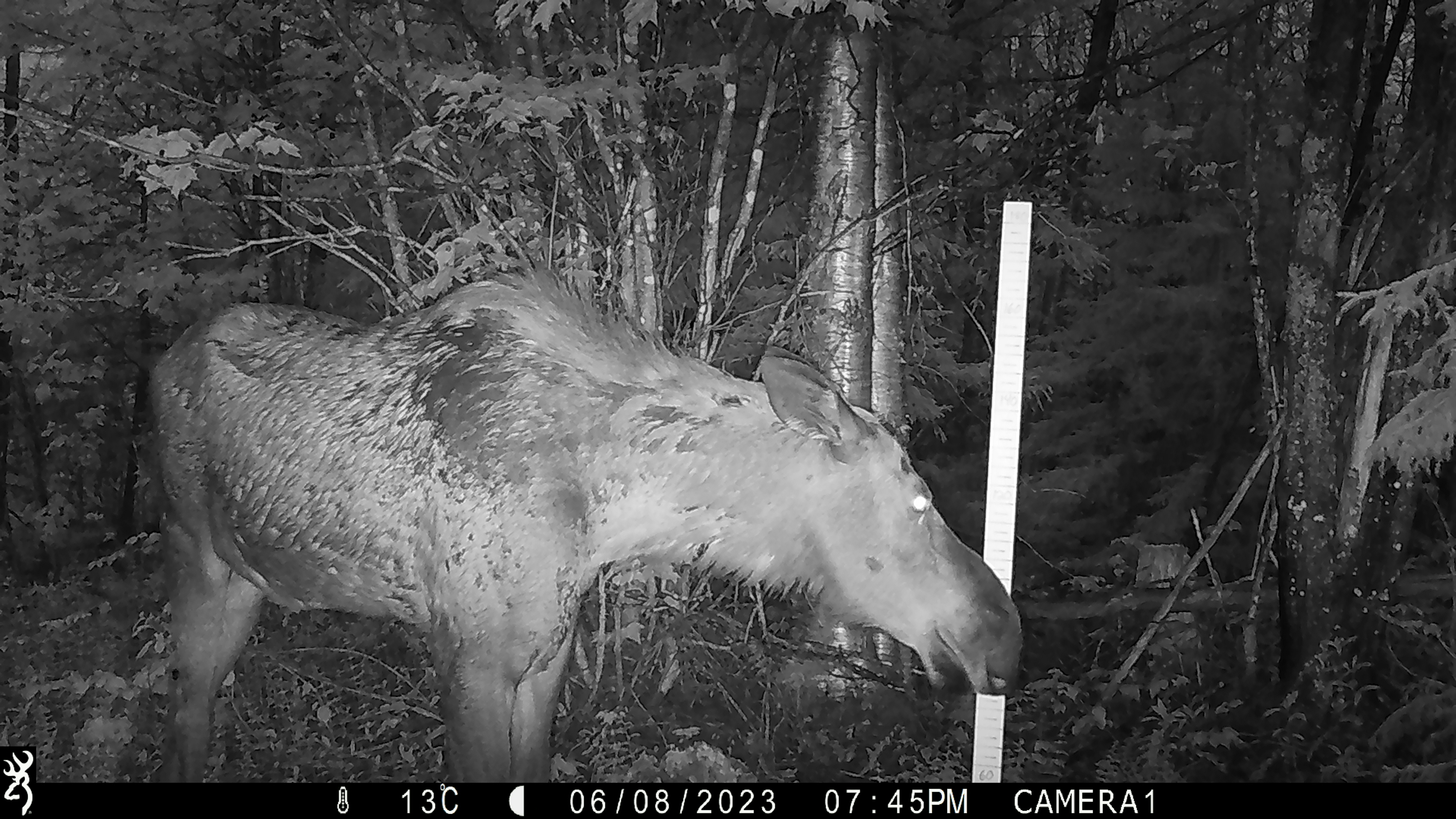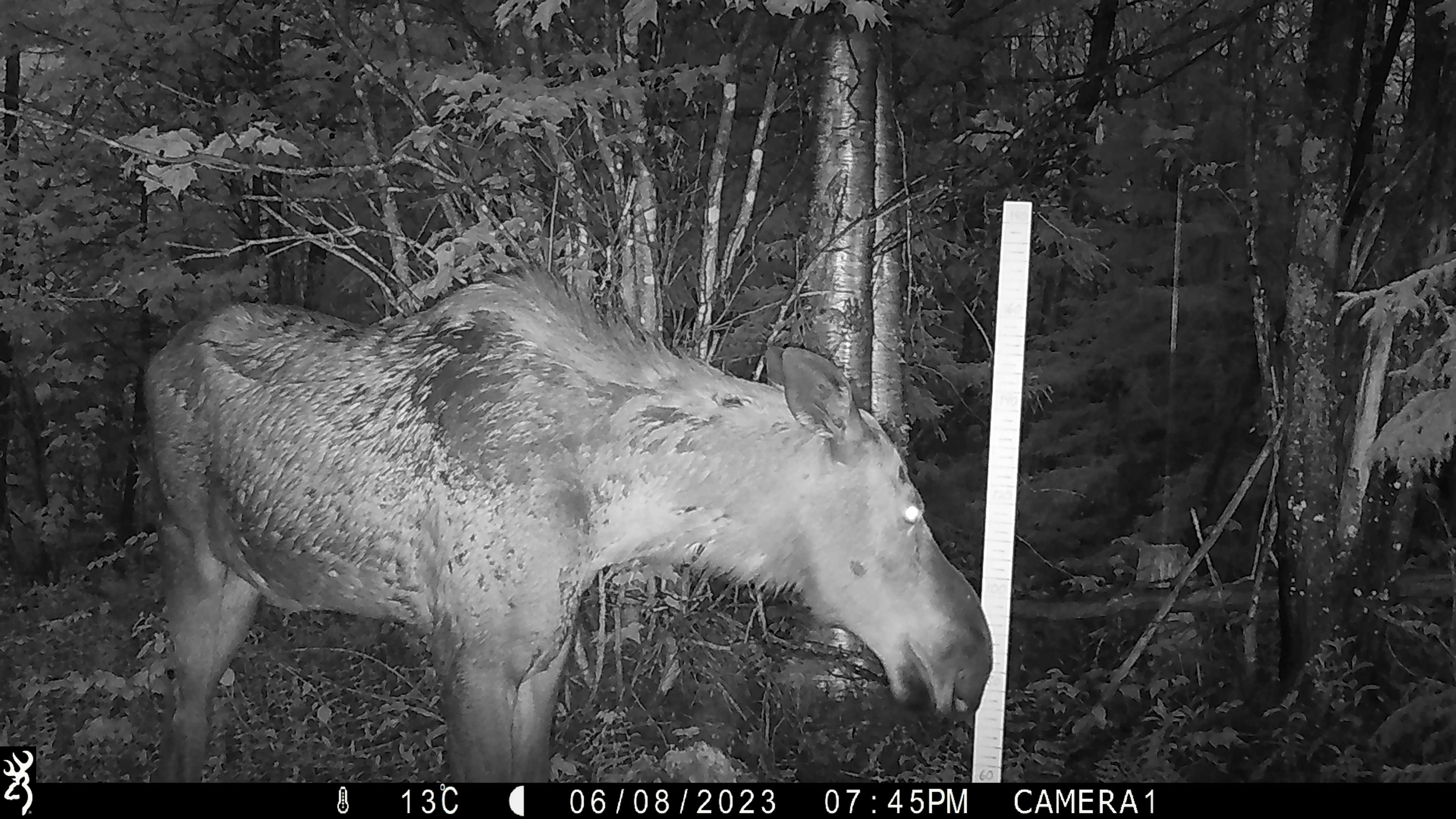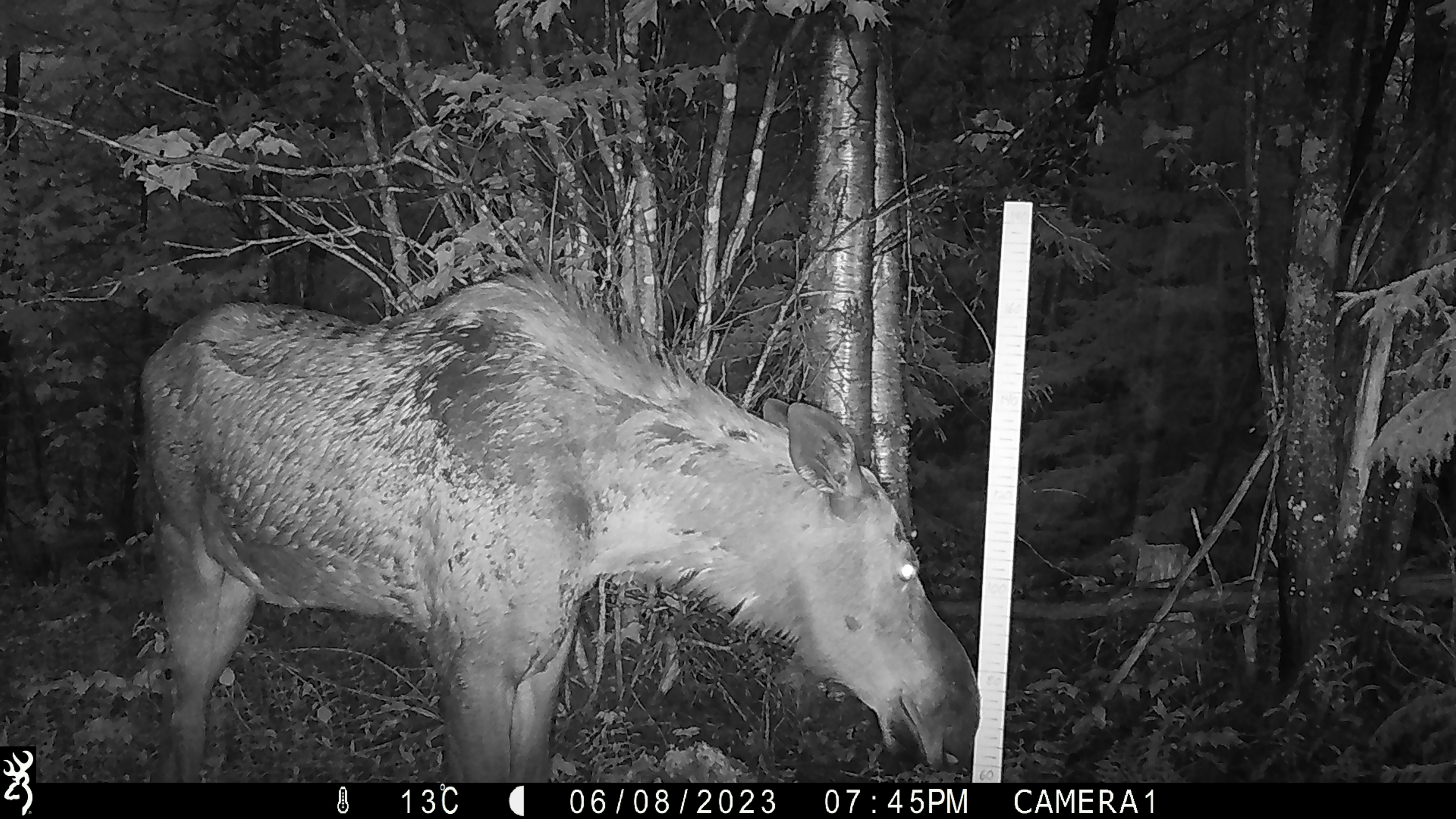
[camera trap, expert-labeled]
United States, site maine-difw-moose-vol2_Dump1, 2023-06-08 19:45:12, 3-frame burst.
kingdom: Animalia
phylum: Chordata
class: Mammalia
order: Artiodactyla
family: Cervidae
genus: Alces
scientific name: Alces alces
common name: moose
Moose (Alces alces).